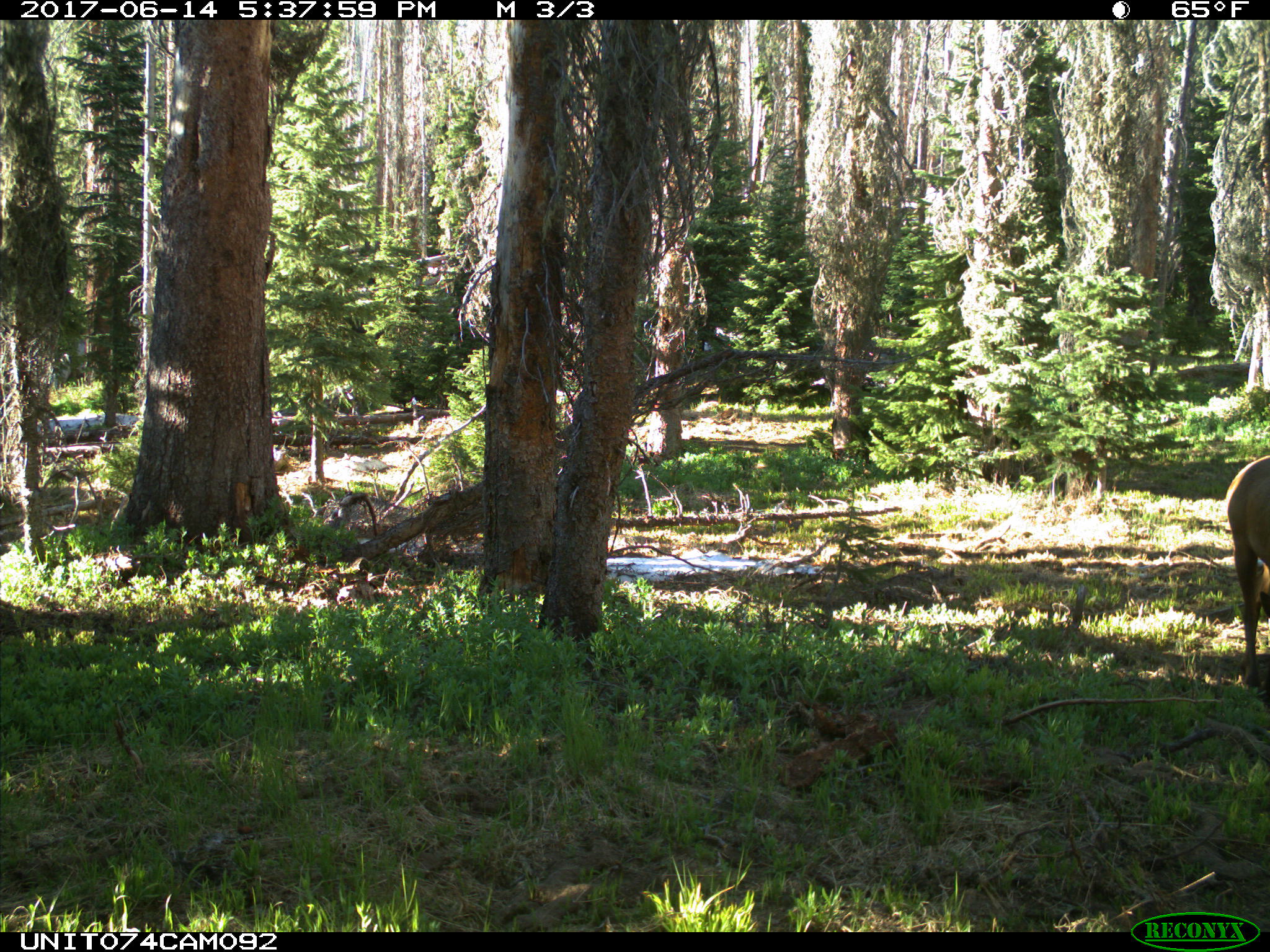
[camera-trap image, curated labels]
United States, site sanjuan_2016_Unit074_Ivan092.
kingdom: Animalia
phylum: Chordata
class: Mammalia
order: Artiodactyla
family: Cervidae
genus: Cervus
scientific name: Cervus elaphus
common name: red deer